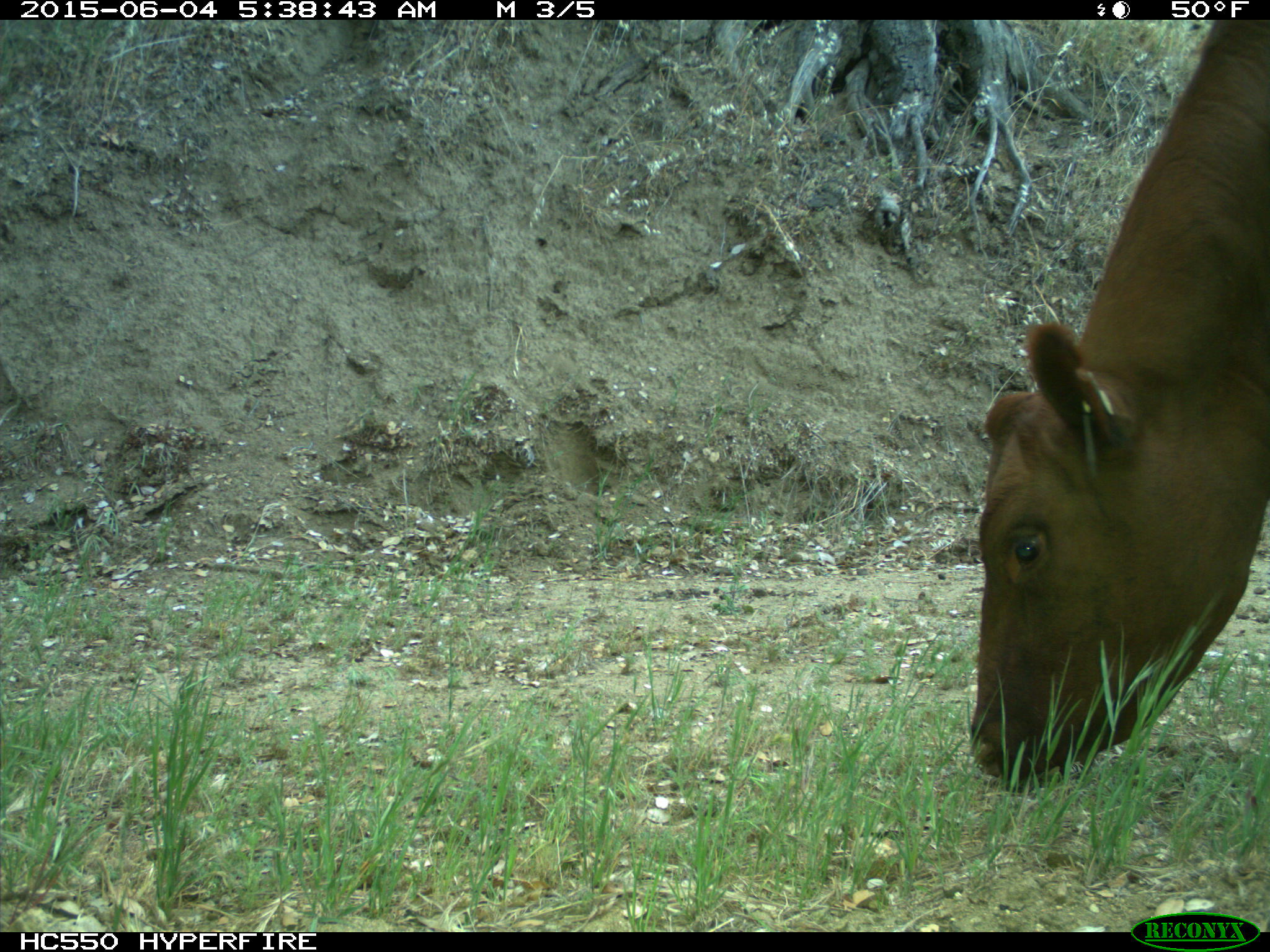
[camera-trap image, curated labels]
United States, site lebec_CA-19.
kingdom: Animalia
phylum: Chordata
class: Mammalia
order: Artiodactyla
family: Bovidae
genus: Bos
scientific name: Bos taurus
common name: domestic cow